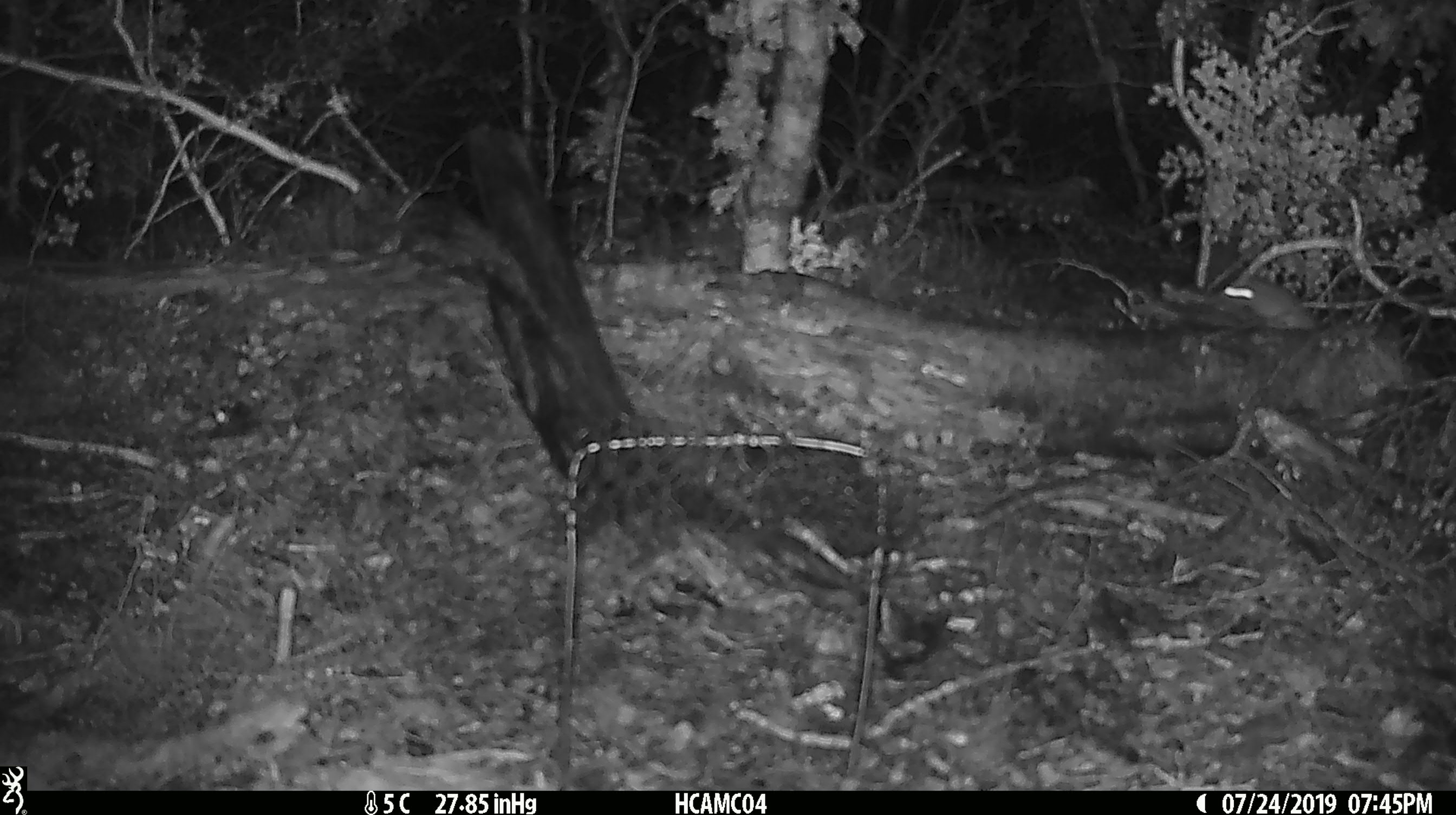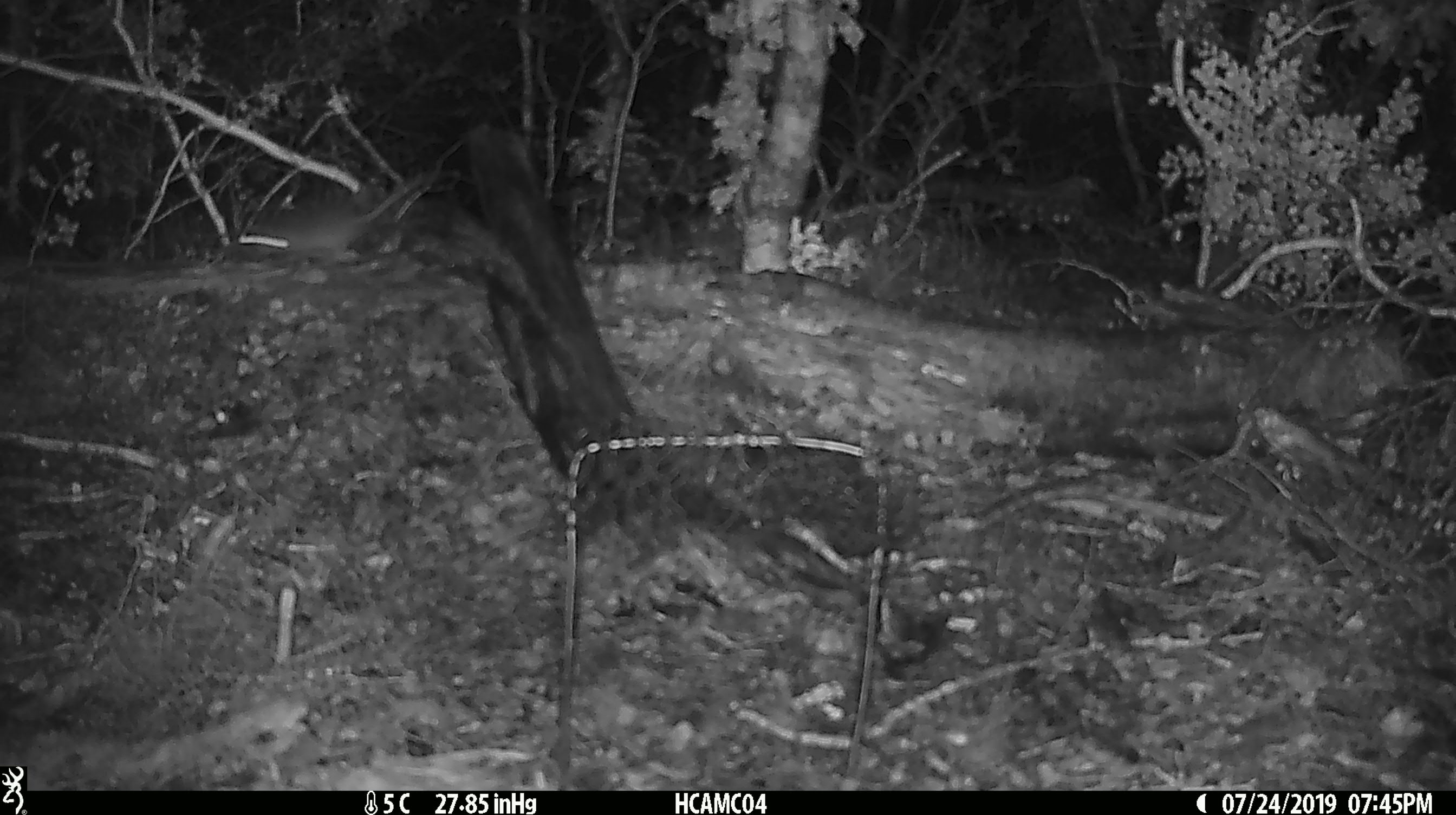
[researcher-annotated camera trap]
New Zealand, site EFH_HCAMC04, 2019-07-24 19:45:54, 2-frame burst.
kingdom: Animalia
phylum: Chordata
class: Mammalia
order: Rodentia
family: Muridae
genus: Mus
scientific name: Mus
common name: mouse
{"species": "mouse (Mus)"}